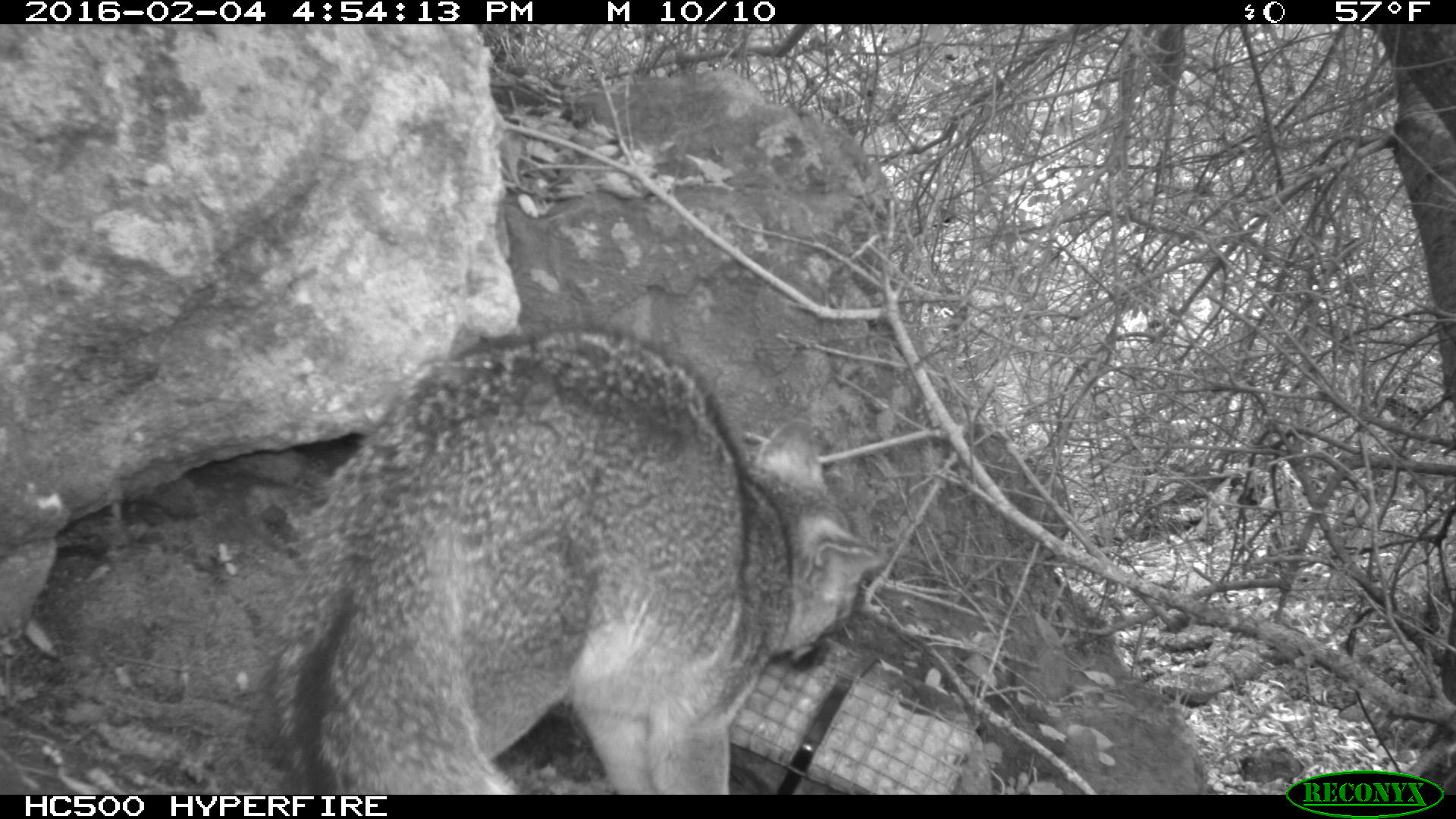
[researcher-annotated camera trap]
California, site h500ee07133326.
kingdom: Animalia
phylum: Chordata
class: Mammalia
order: Carnivora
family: Canidae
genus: Urocyon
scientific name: Urocyon littoralis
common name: island fox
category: fox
Fox (island fox) (Urocyon littoralis).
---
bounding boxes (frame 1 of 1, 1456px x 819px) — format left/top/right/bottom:
fox: 253/319/882/793